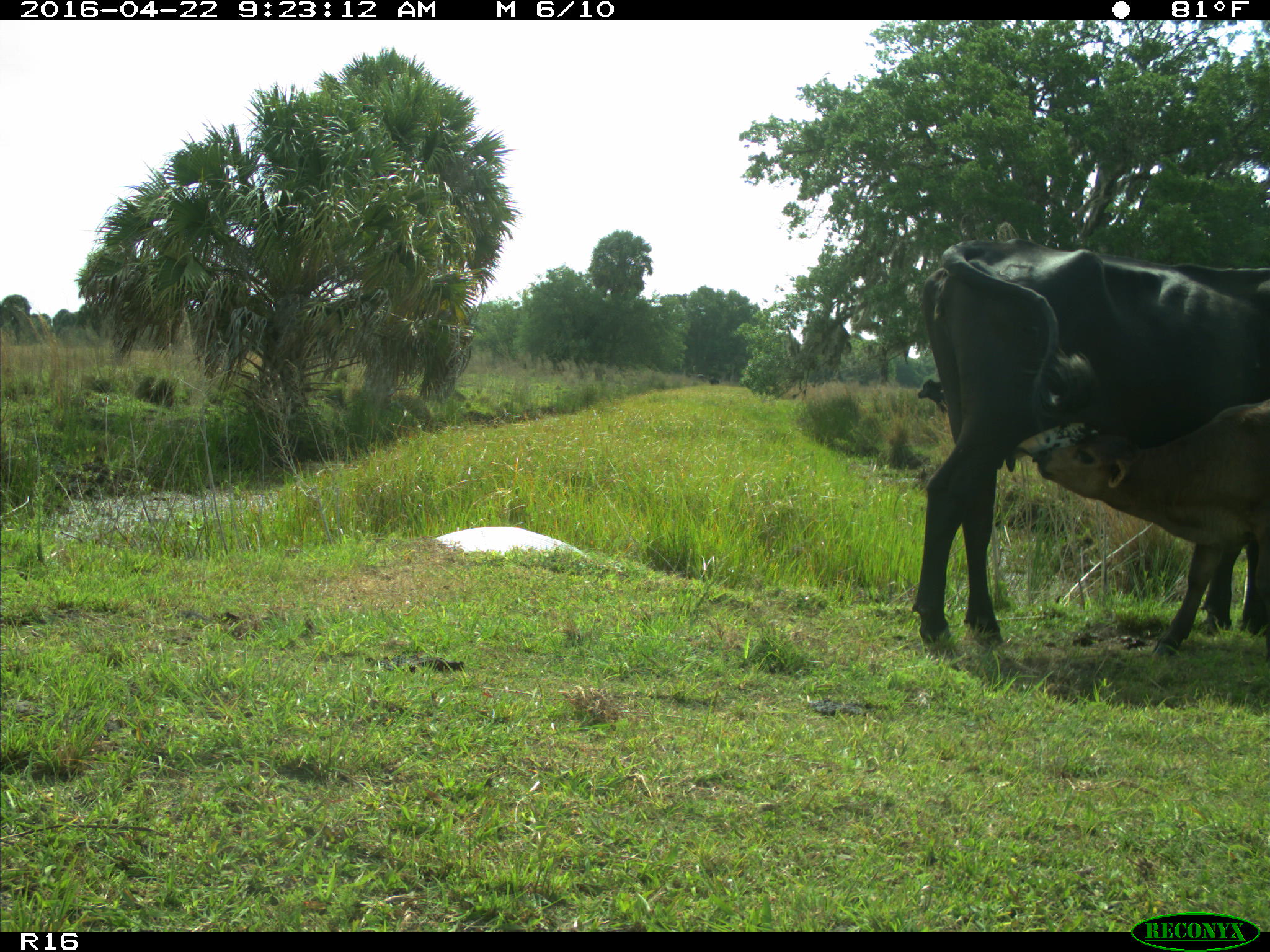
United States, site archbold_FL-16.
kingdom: Animalia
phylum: Chordata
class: Mammalia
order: Artiodactyla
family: Bovidae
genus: Bos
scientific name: Bos taurus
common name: domestic cow